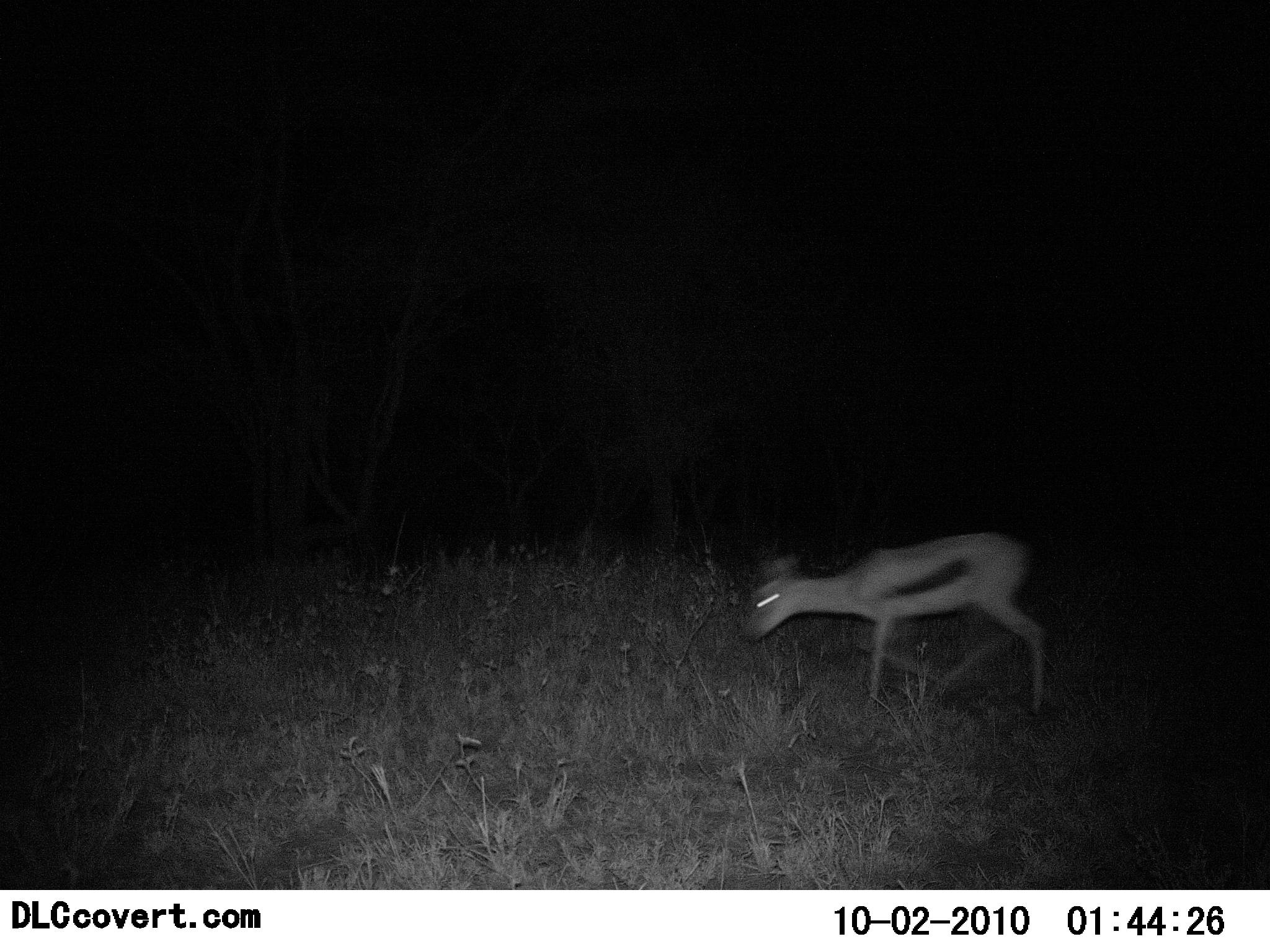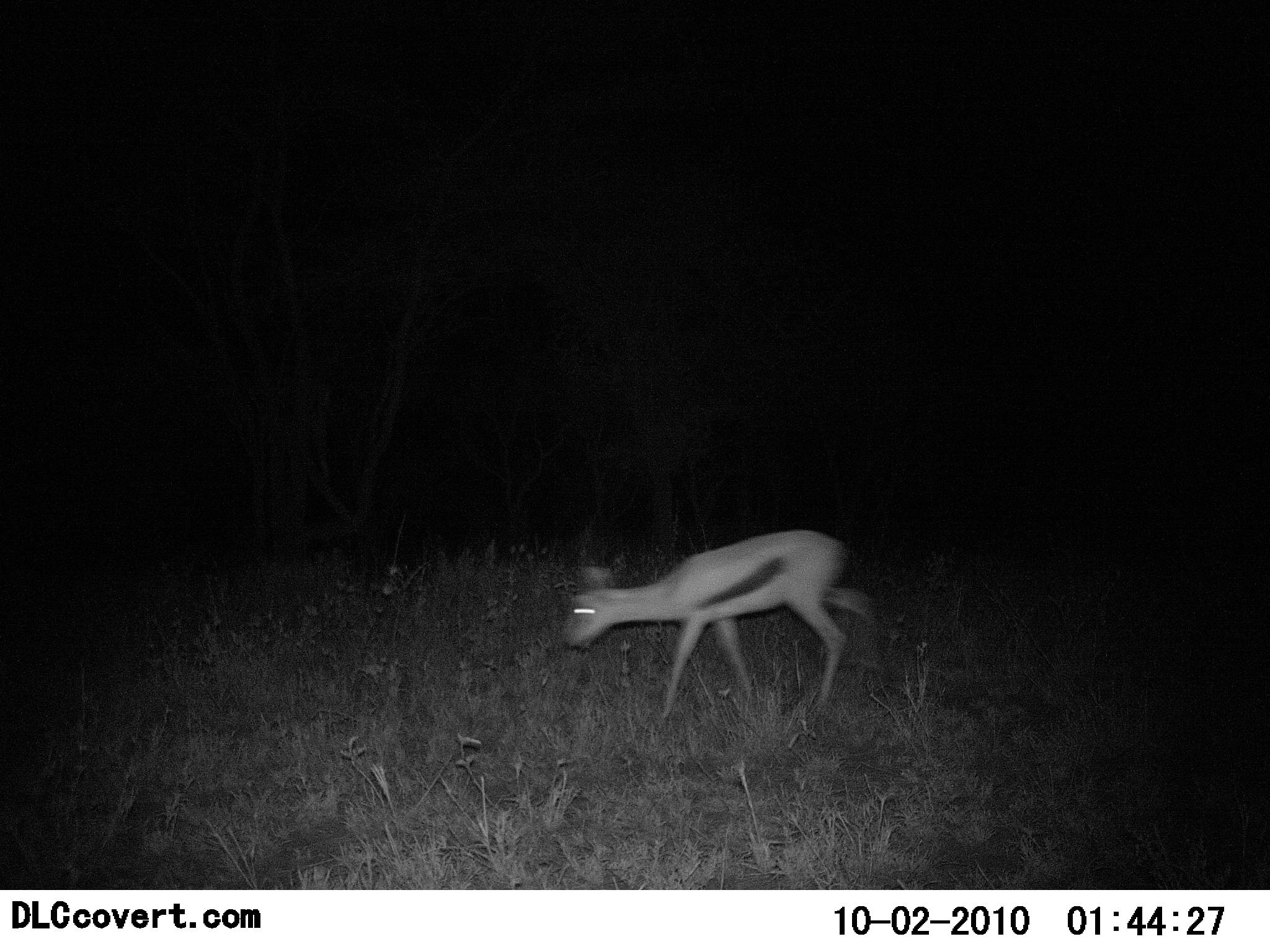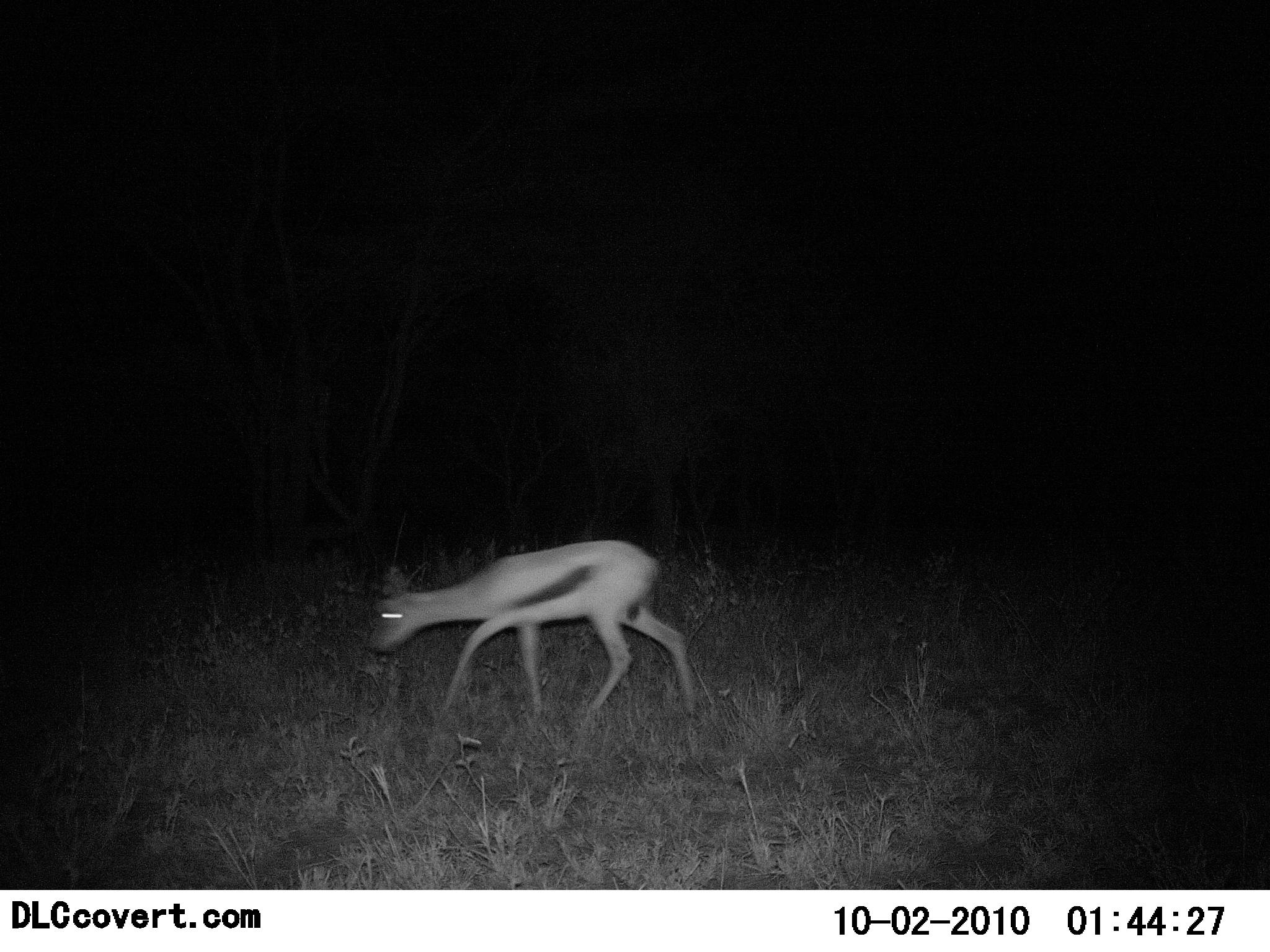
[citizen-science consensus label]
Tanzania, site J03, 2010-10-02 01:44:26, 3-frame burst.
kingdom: Animalia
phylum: Chordata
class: Mammalia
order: Artiodactyla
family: Bovidae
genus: Eudorcas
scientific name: Eudorcas thomsonii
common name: thomson's gazelle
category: gazellethomsons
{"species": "gazellethomsons (thomson's gazelle) (Eudorcas thomsonii)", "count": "1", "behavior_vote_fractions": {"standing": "0%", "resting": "0%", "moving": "94%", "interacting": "0%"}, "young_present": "6%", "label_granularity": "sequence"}